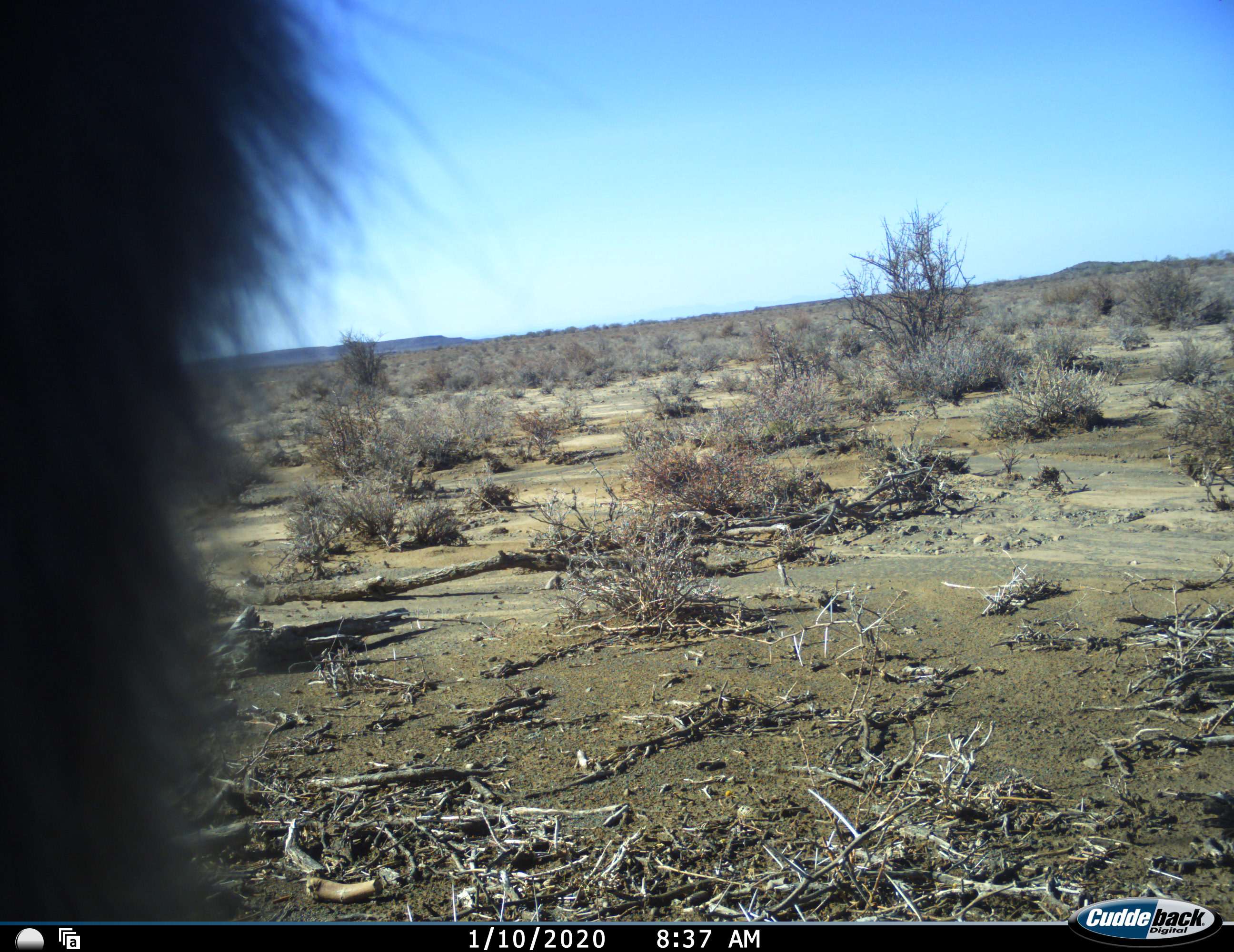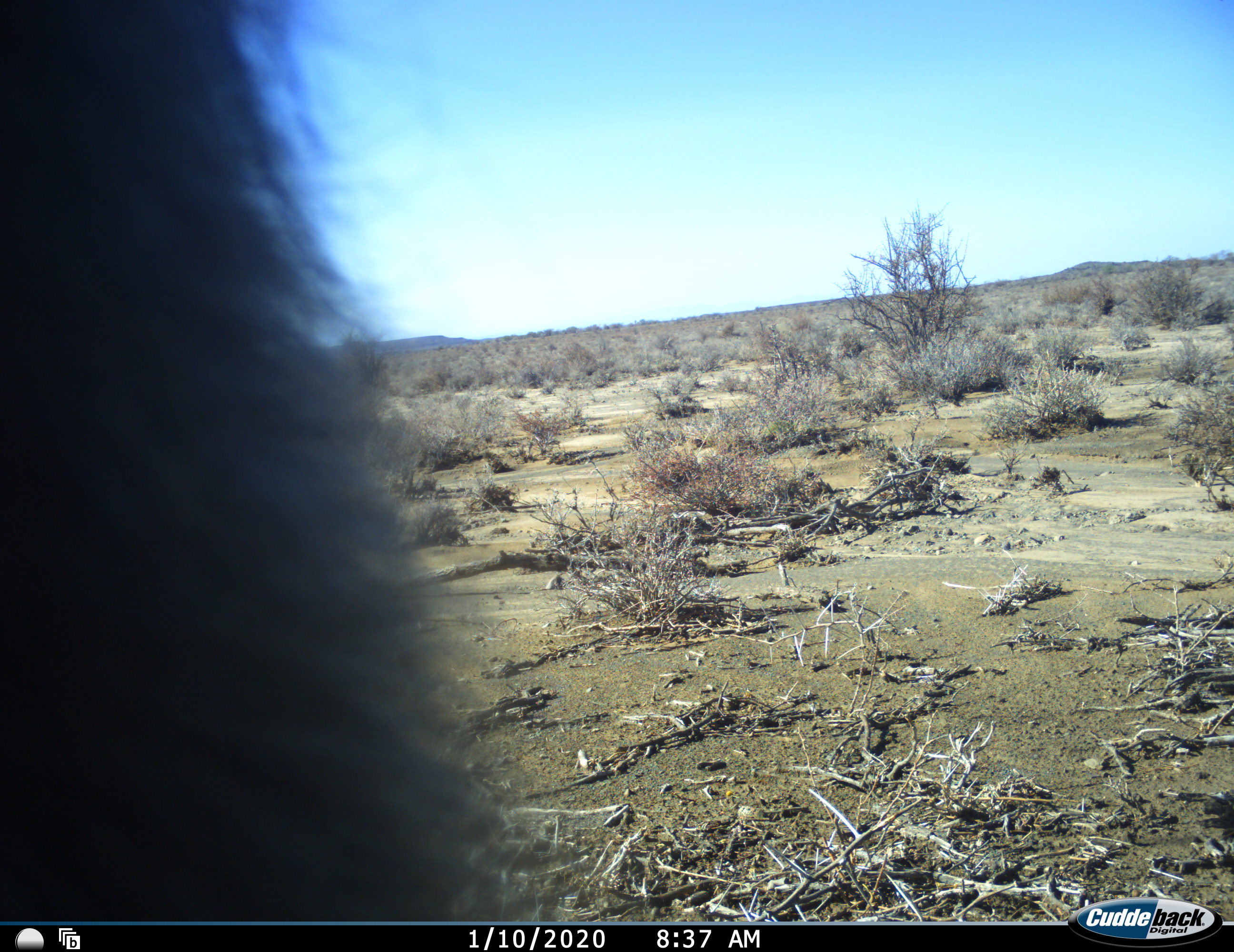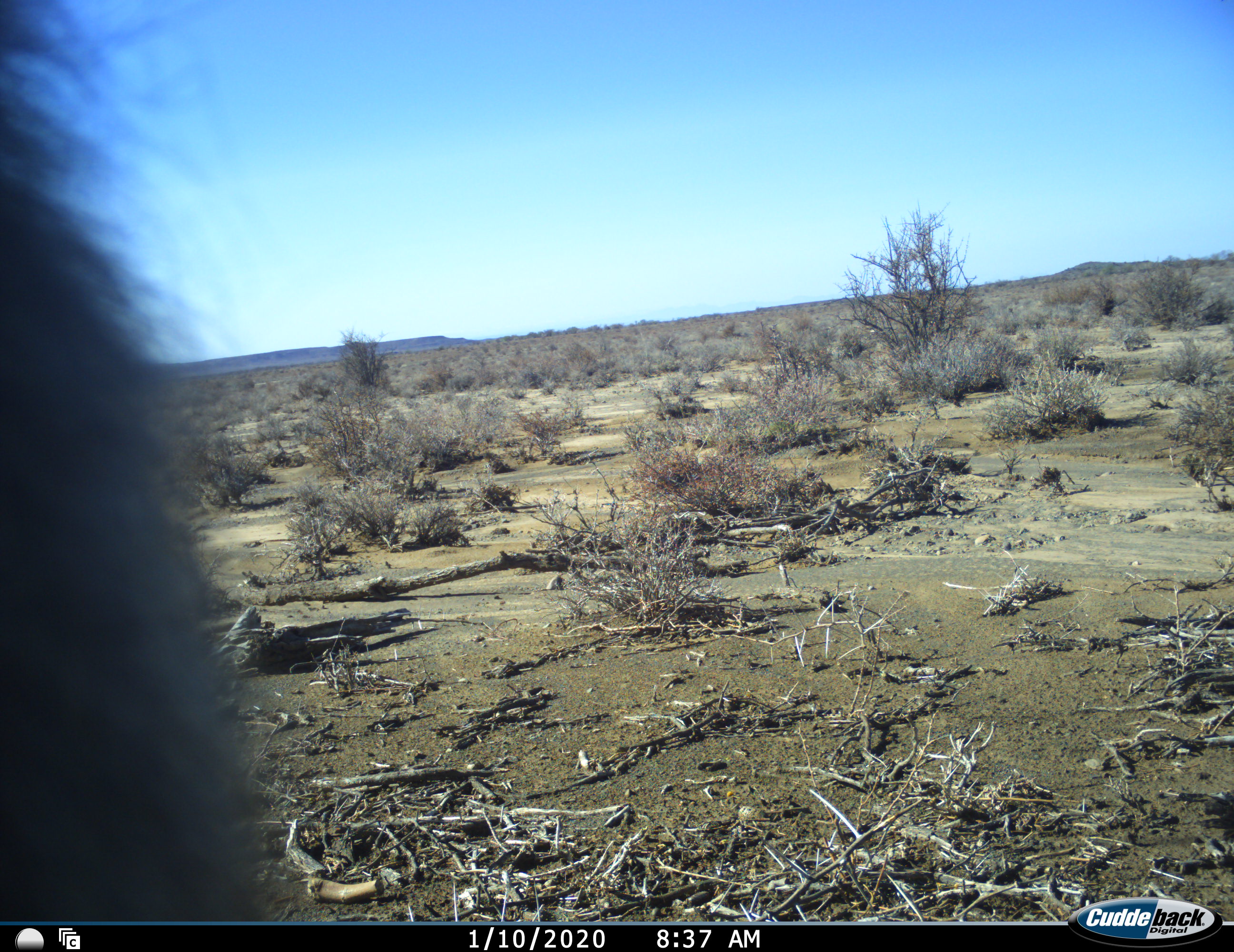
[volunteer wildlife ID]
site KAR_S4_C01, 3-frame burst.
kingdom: Animalia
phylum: Chordata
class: Mammalia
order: Primates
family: Cercopithecidae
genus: Papio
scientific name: Papio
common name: baboon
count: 1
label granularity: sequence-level